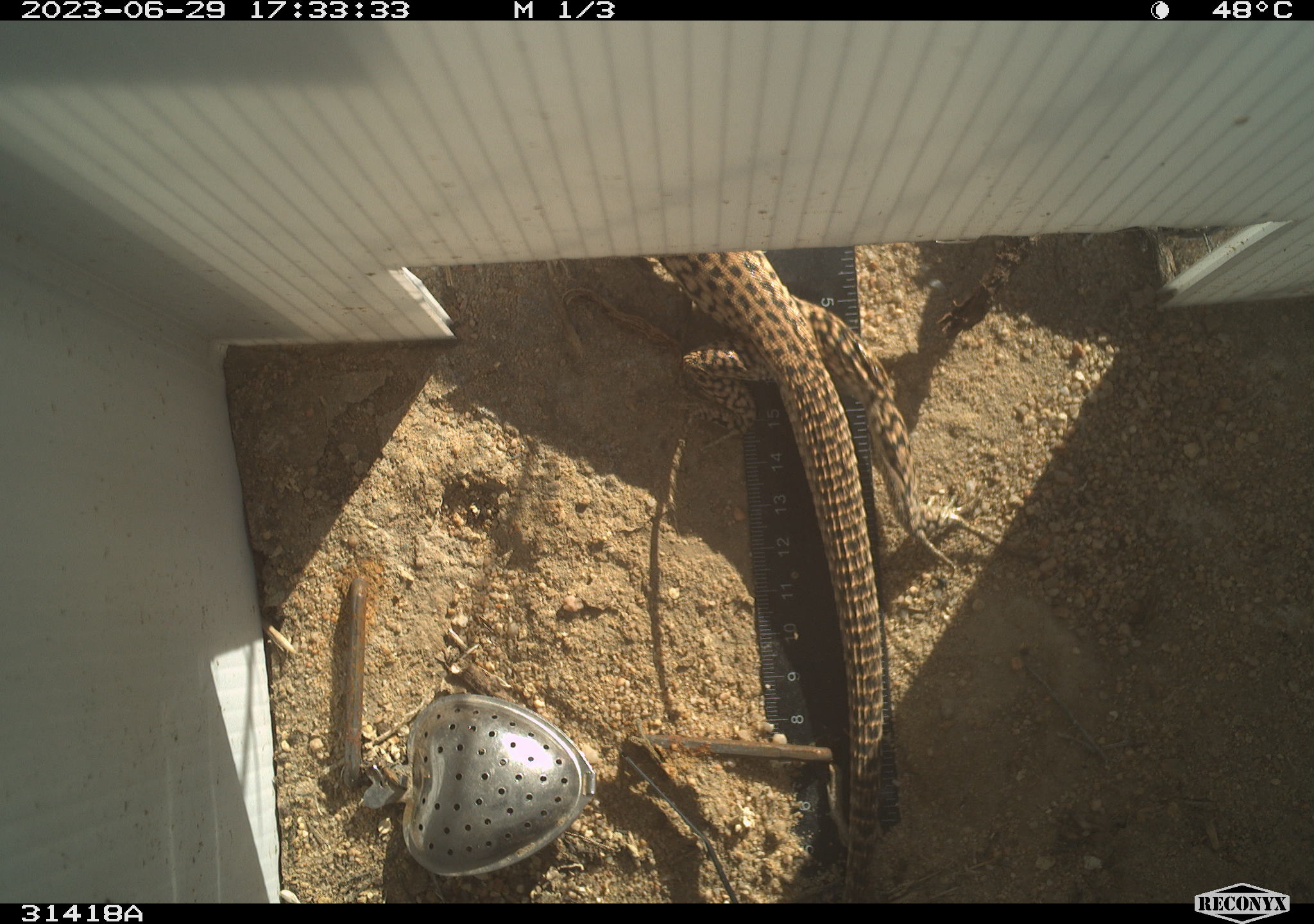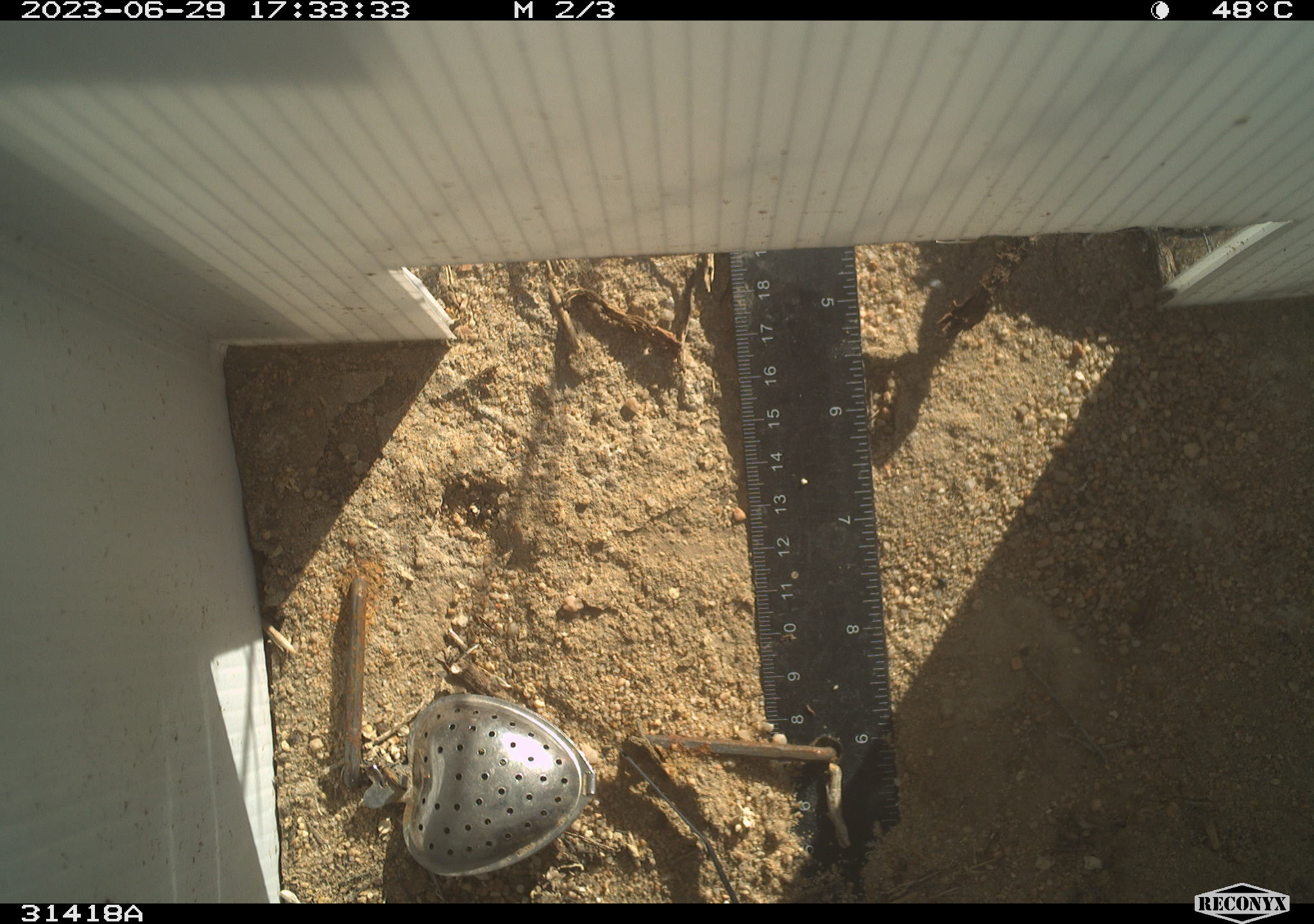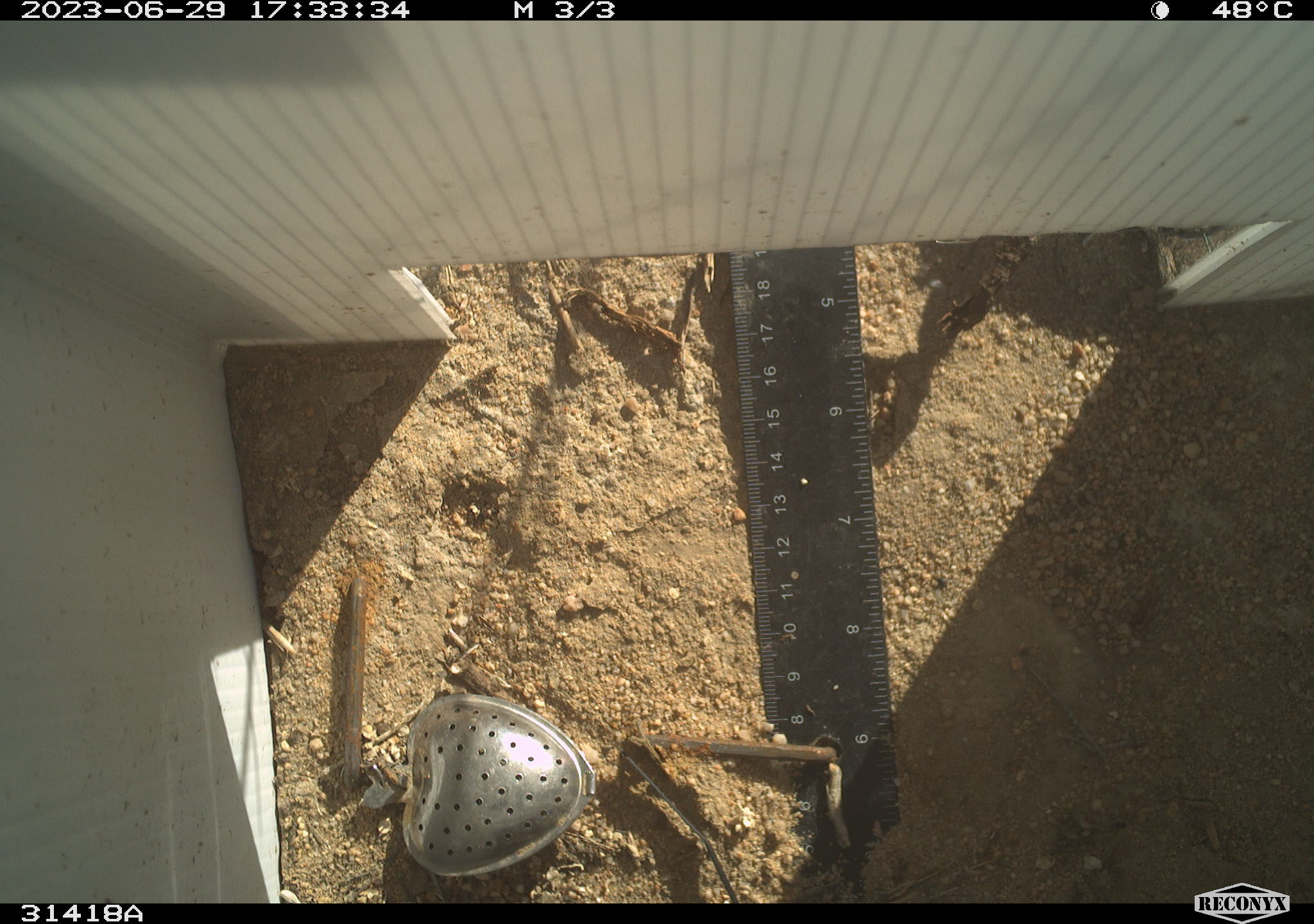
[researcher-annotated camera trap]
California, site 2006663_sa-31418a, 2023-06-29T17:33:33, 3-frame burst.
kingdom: Animalia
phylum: Chordata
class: Reptilia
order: Squamata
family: Teiidae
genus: Aspidoscelis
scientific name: Aspidoscelis tigris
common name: western whiptail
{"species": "western whiptail (Aspidoscelis tigris)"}